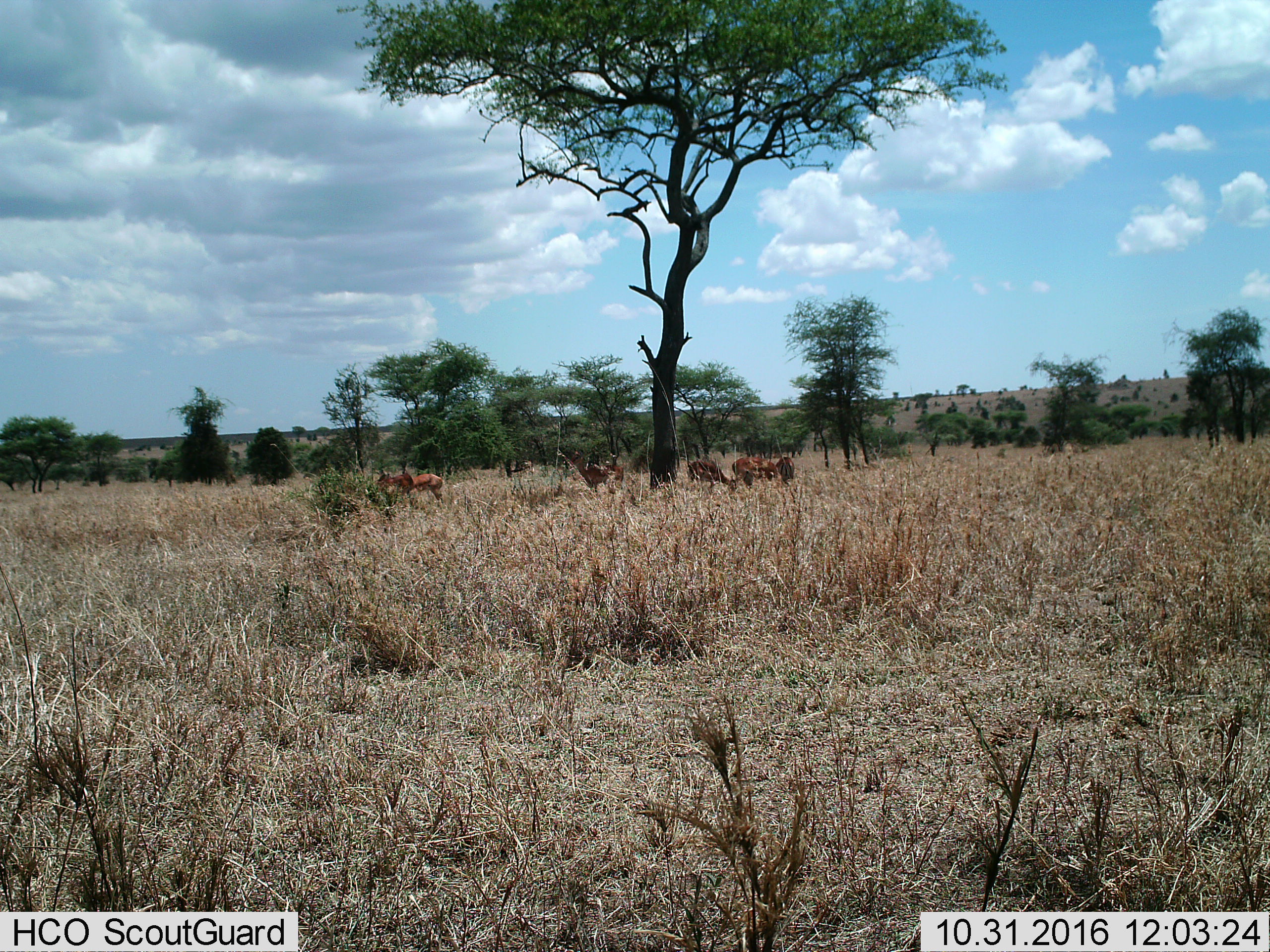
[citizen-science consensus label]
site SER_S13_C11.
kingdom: Animalia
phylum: Chordata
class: Mammalia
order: Artiodactyla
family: Bovidae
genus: Aepyceros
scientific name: Aepyceros melampus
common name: impala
Impala (Aepyceros melampus), count 8. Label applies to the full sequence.